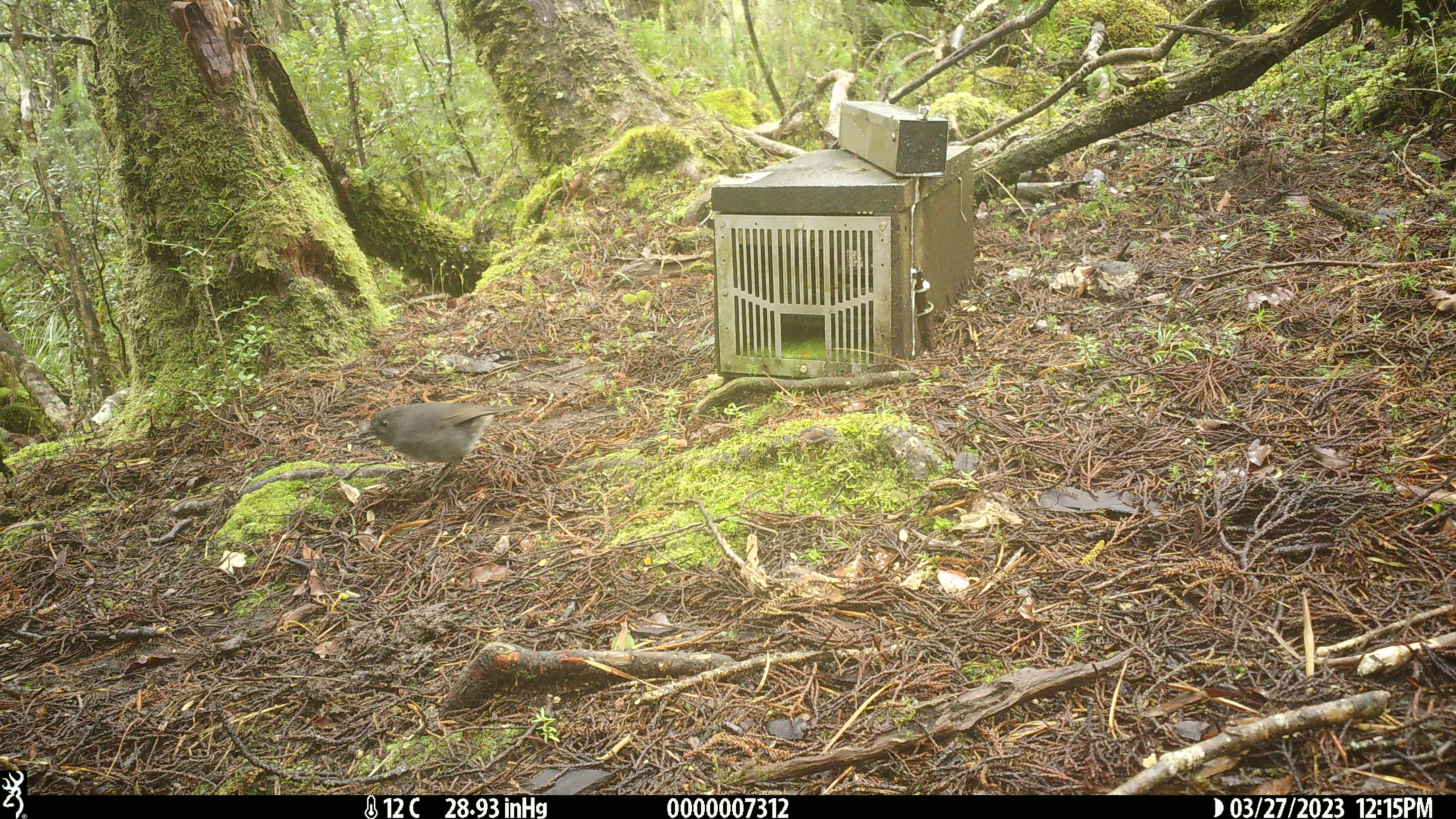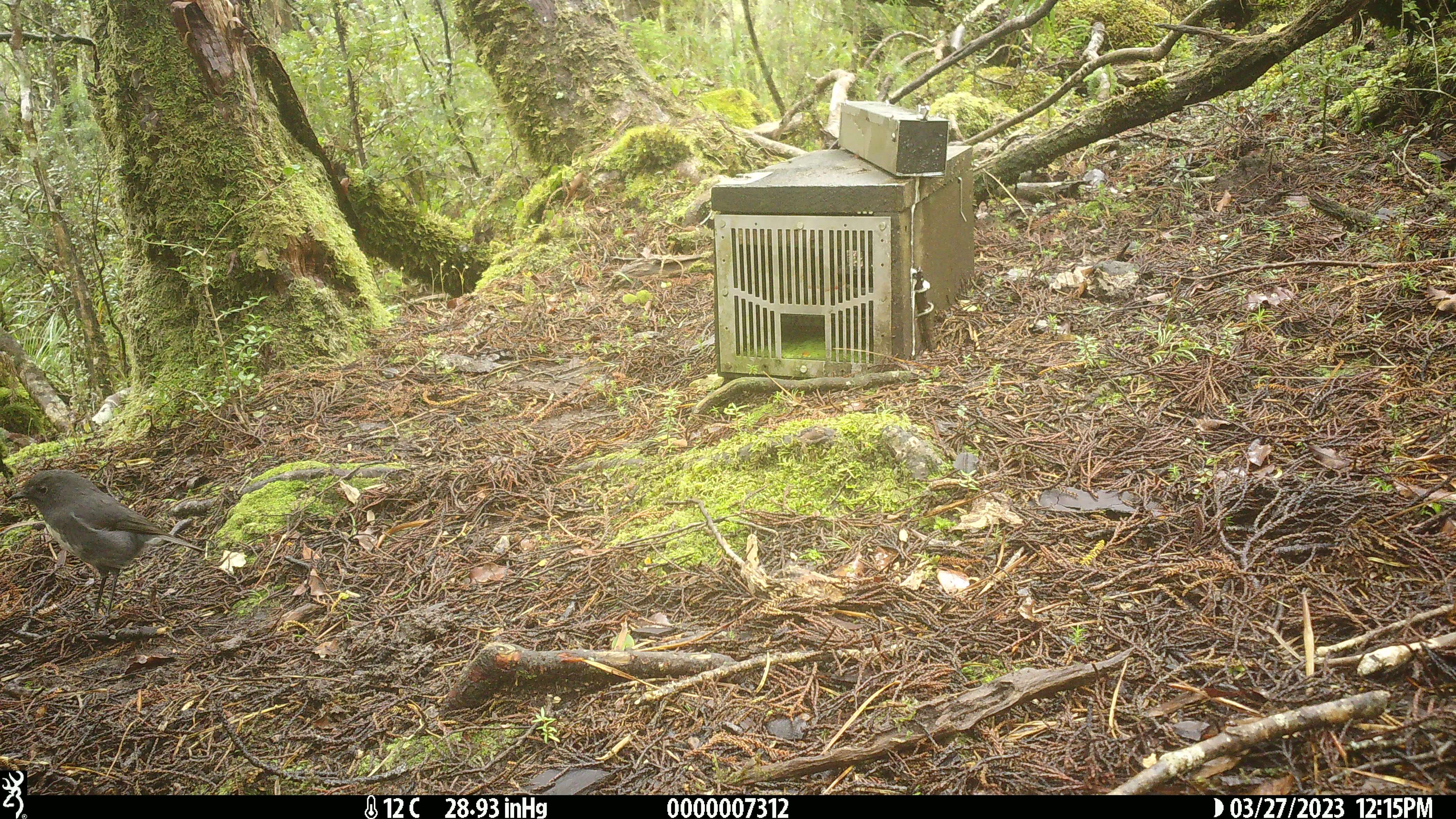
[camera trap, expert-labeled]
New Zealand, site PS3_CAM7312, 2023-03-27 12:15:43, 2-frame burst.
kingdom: Animalia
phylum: Chordata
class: Aves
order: Passeriformes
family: Petroicidae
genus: Petroica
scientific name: Petroica australis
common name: new zealand robin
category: robin